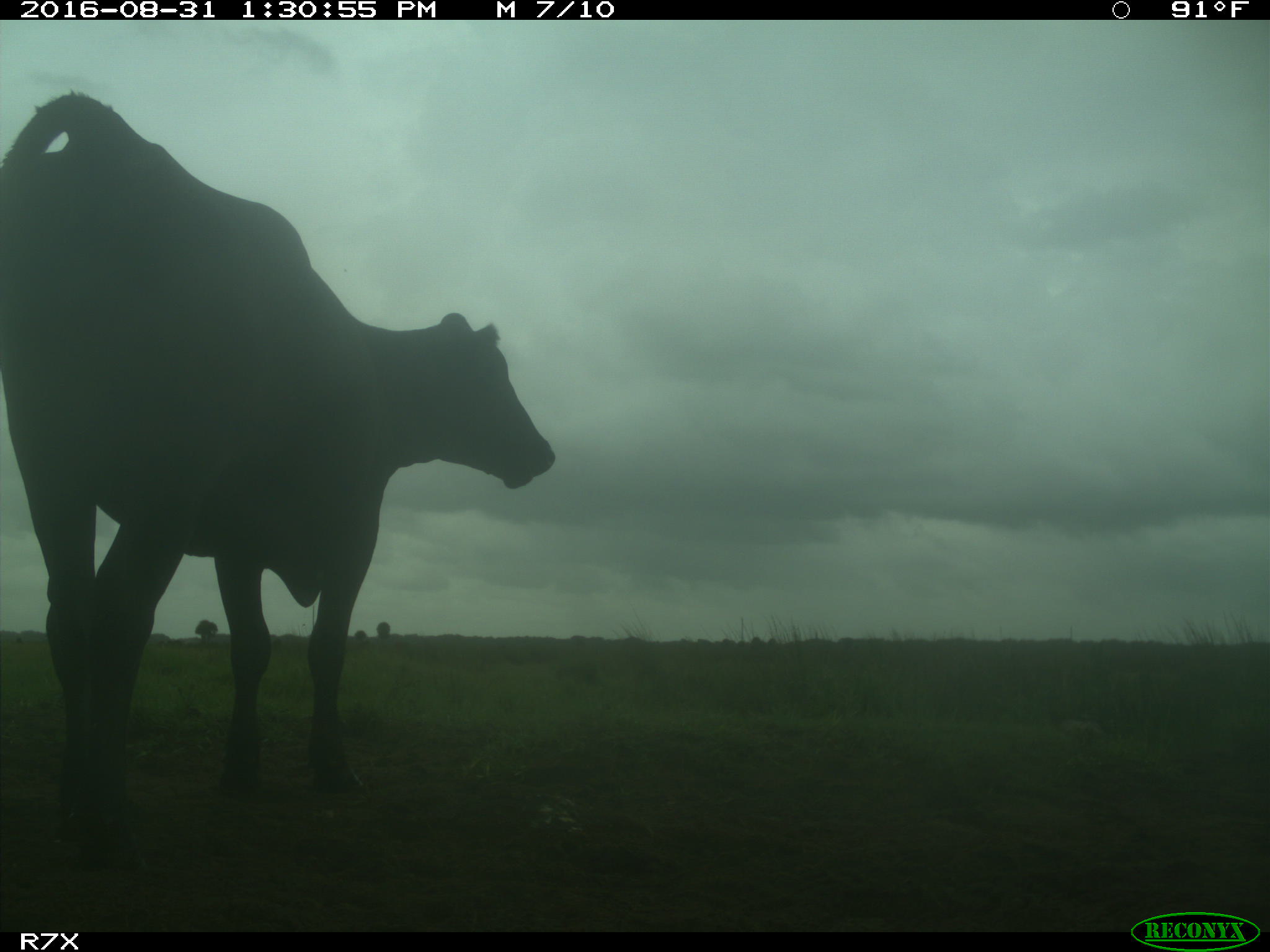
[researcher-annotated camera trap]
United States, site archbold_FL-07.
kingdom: Animalia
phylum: Chordata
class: Mammalia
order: Artiodactyla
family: Bovidae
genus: Bos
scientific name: Bos taurus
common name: domestic cow